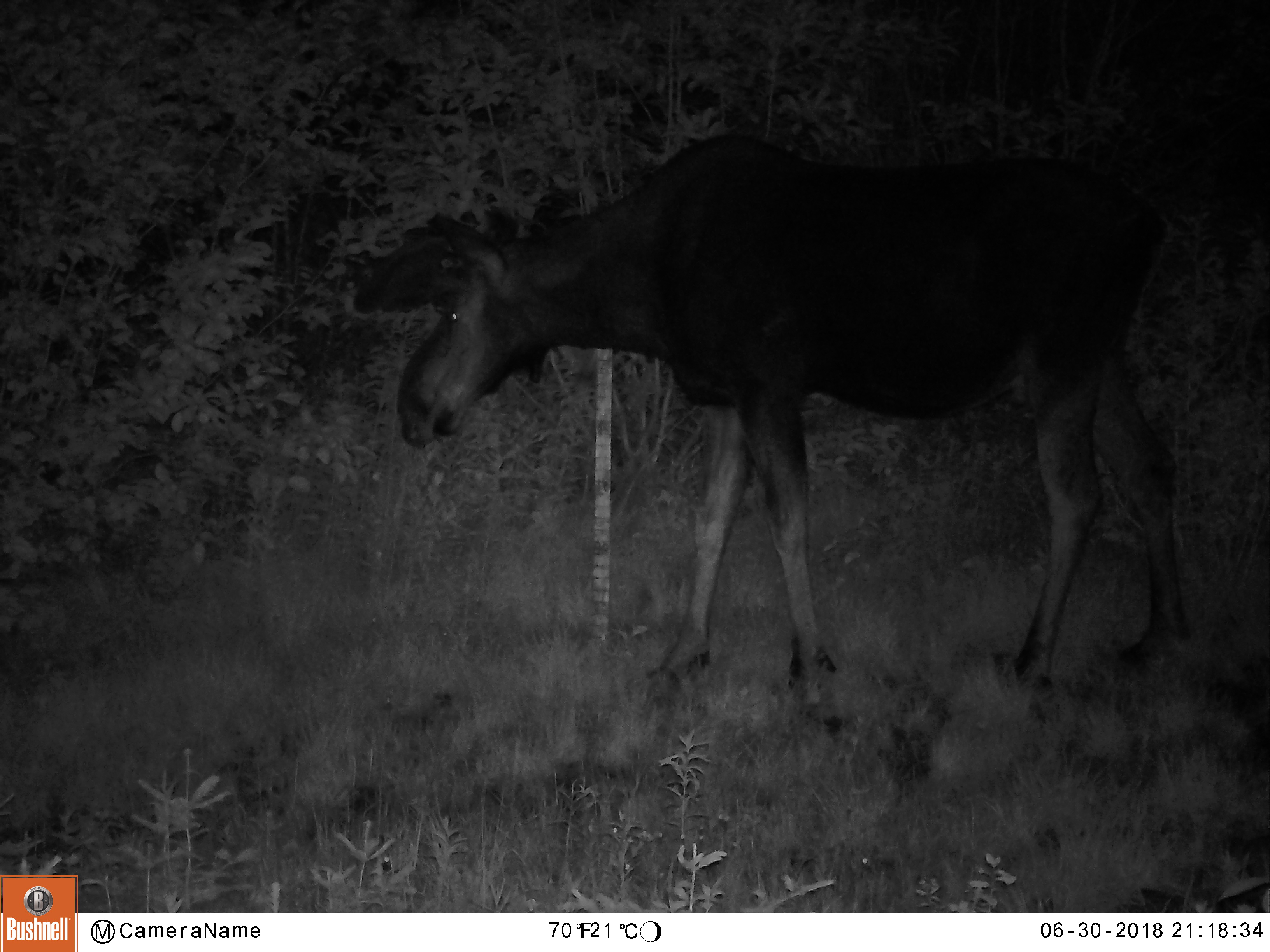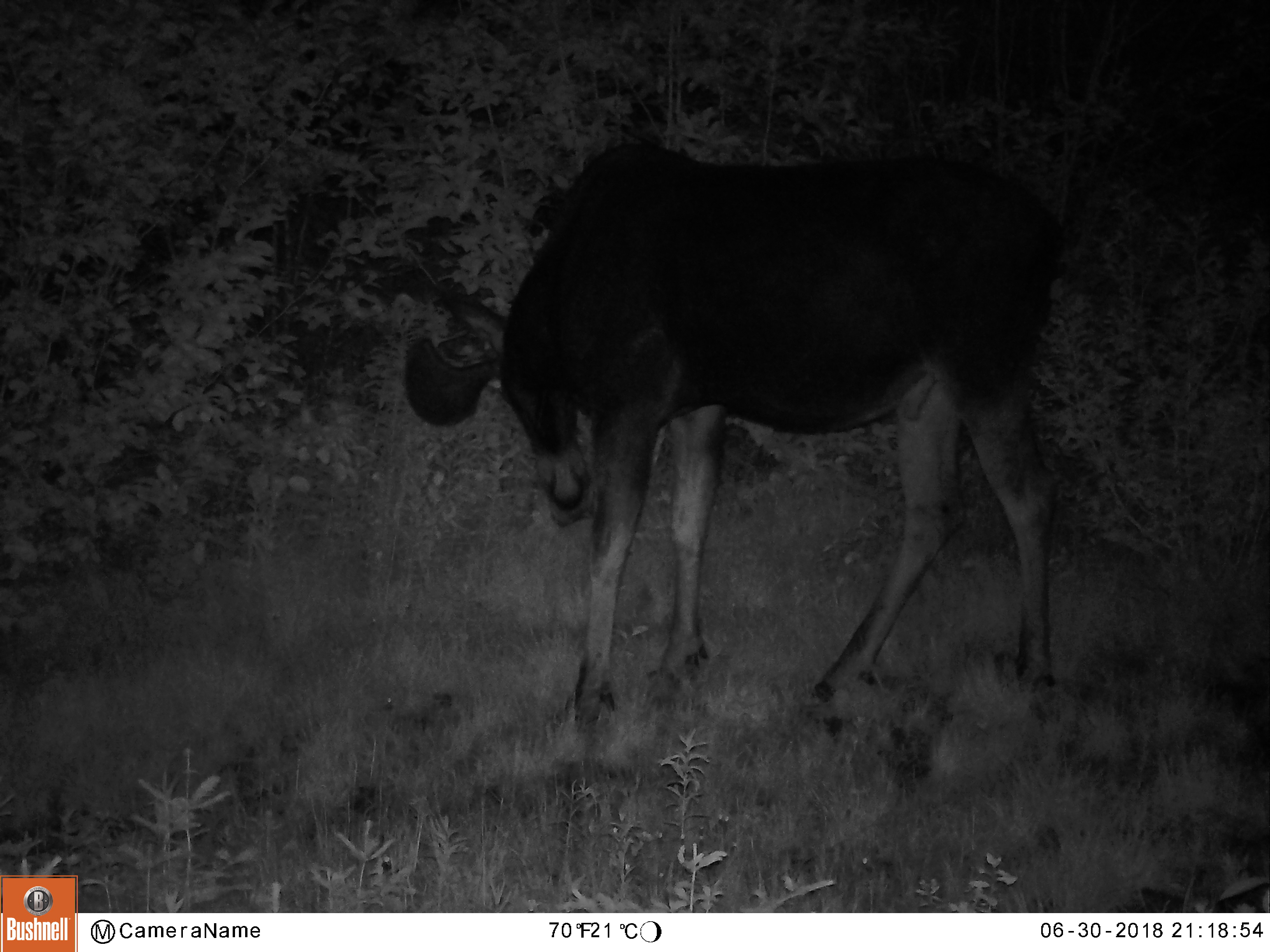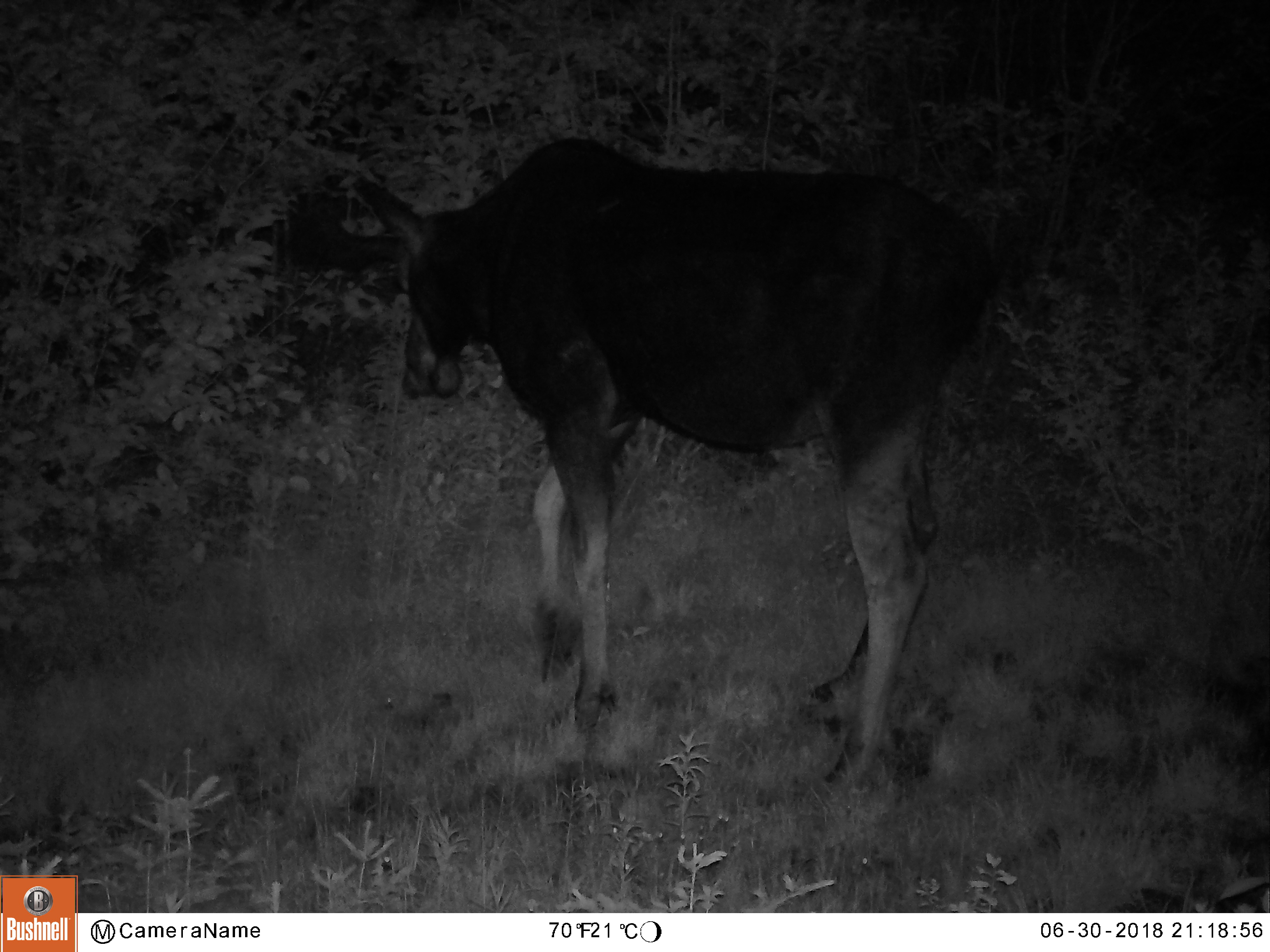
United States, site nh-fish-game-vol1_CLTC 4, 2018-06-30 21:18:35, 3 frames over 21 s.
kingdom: Animalia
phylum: Chordata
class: Mammalia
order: Artiodactyla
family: Cervidae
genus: Alces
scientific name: Alces alces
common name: moose